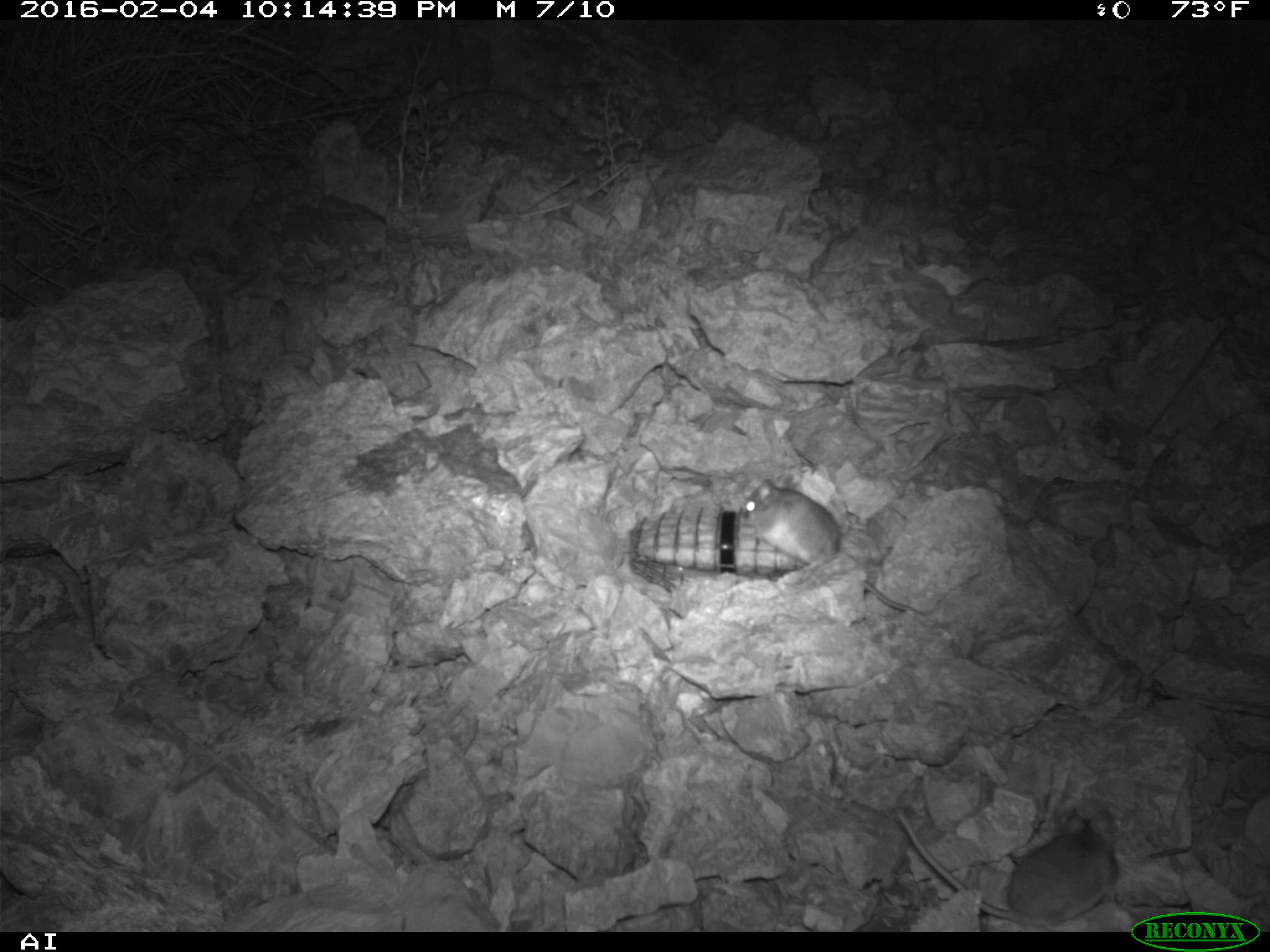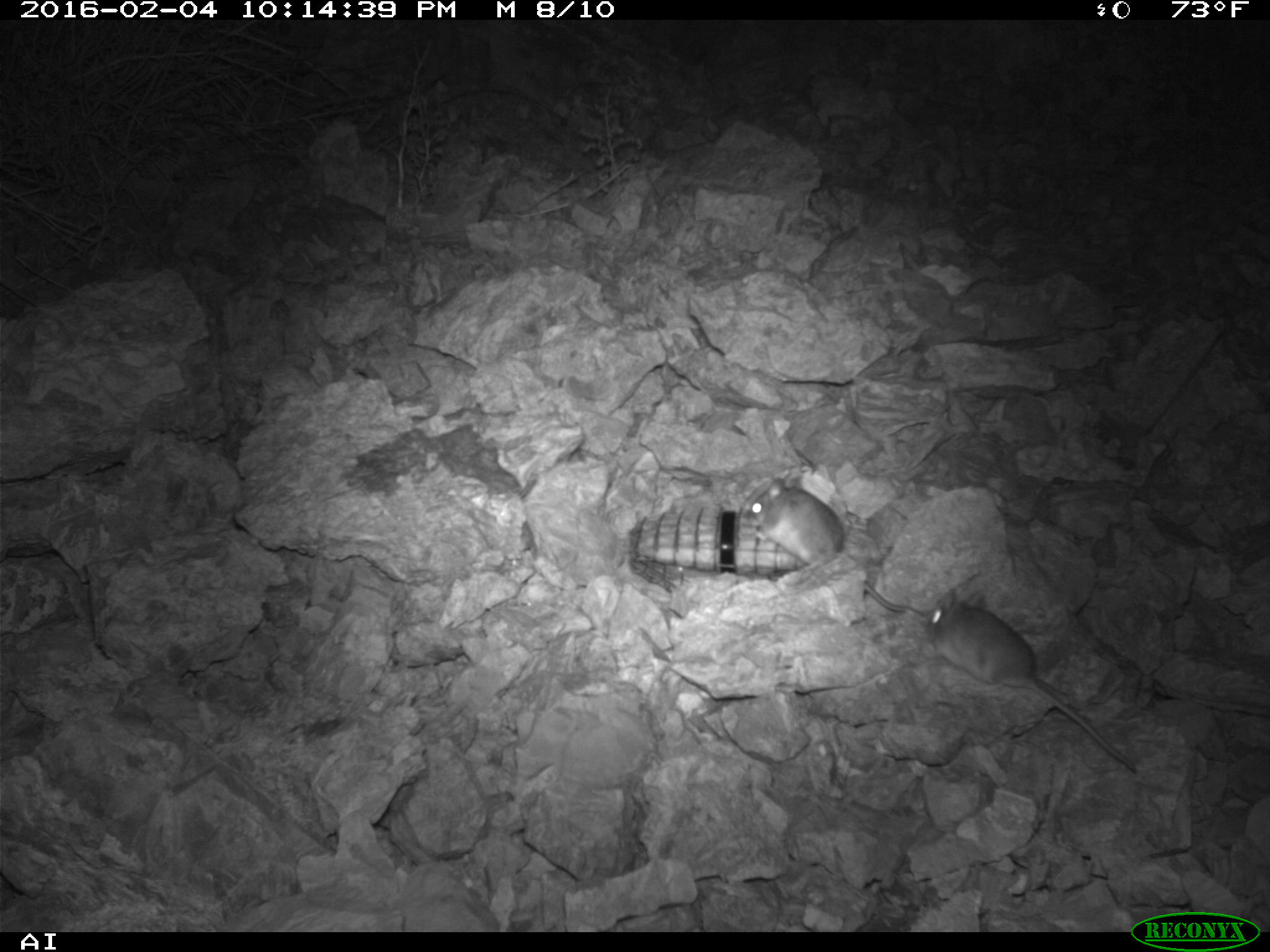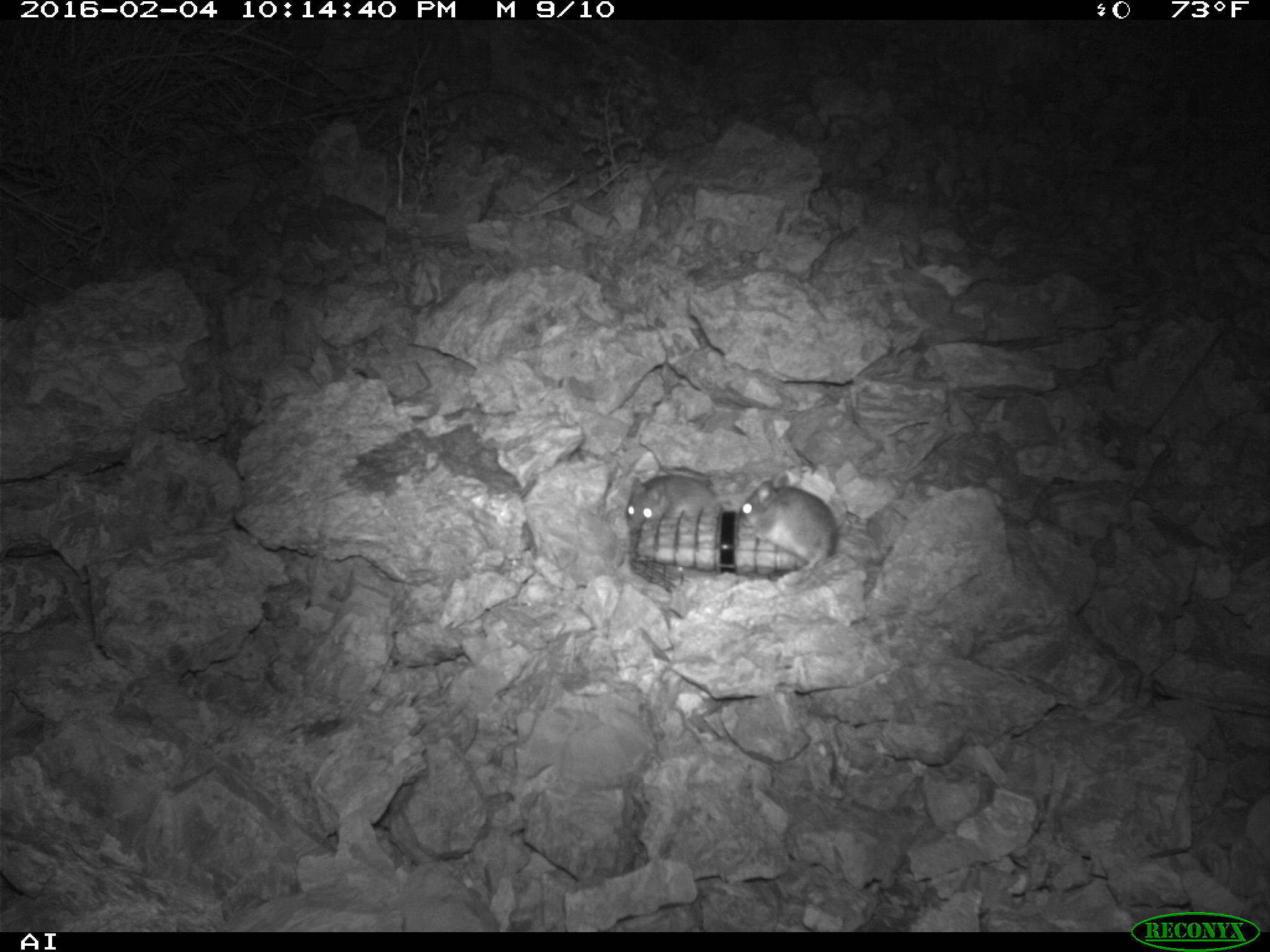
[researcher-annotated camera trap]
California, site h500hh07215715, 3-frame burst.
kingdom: Animalia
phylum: Chordata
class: Mammalia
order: Rodentia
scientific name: Rodentia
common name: rodent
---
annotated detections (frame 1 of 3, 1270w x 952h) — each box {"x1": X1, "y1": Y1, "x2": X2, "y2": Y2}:
rodent: {"x1": 736, "y1": 470, "x2": 926, "y2": 618}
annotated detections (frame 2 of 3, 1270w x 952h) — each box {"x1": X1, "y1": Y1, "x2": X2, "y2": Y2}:
rodent: {"x1": 927, "y1": 589, "x2": 1135, "y2": 772}; {"x1": 749, "y1": 476, "x2": 923, "y2": 617}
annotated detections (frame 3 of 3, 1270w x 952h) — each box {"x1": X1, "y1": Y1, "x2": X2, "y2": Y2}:
rodent: {"x1": 737, "y1": 473, "x2": 838, "y2": 581}; {"x1": 624, "y1": 472, "x2": 719, "y2": 529}